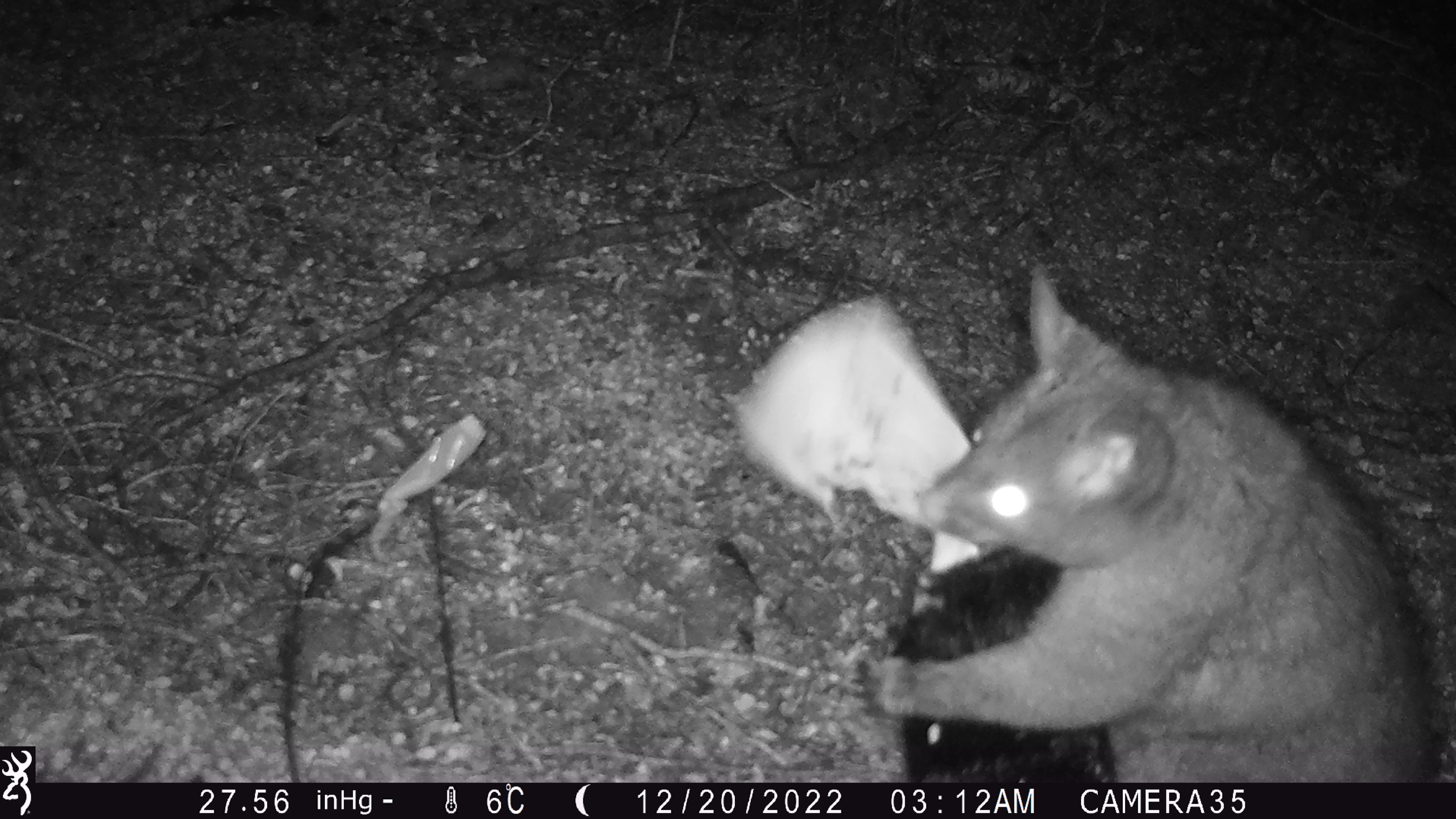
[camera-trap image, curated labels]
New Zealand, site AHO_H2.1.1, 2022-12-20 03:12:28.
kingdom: Animalia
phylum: Chordata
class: Mammalia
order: Diprotodontia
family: Phalangeridae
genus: Trichosurus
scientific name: Trichosurus vulpecula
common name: common brushtail possum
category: possum